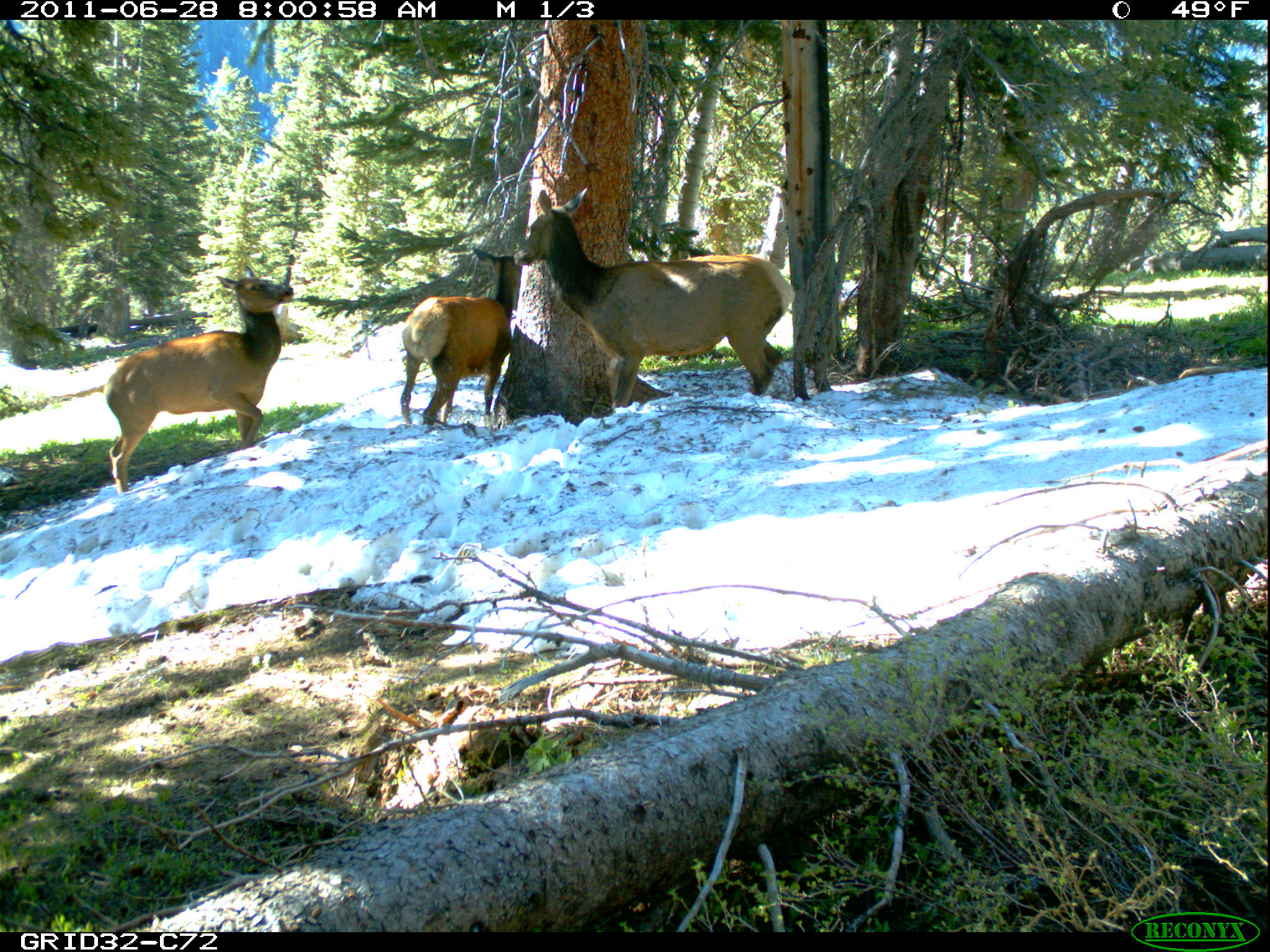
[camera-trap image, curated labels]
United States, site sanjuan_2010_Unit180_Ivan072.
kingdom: Animalia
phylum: Chordata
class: Mammalia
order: Artiodactyla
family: Cervidae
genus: Cervus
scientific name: Cervus elaphus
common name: red deer